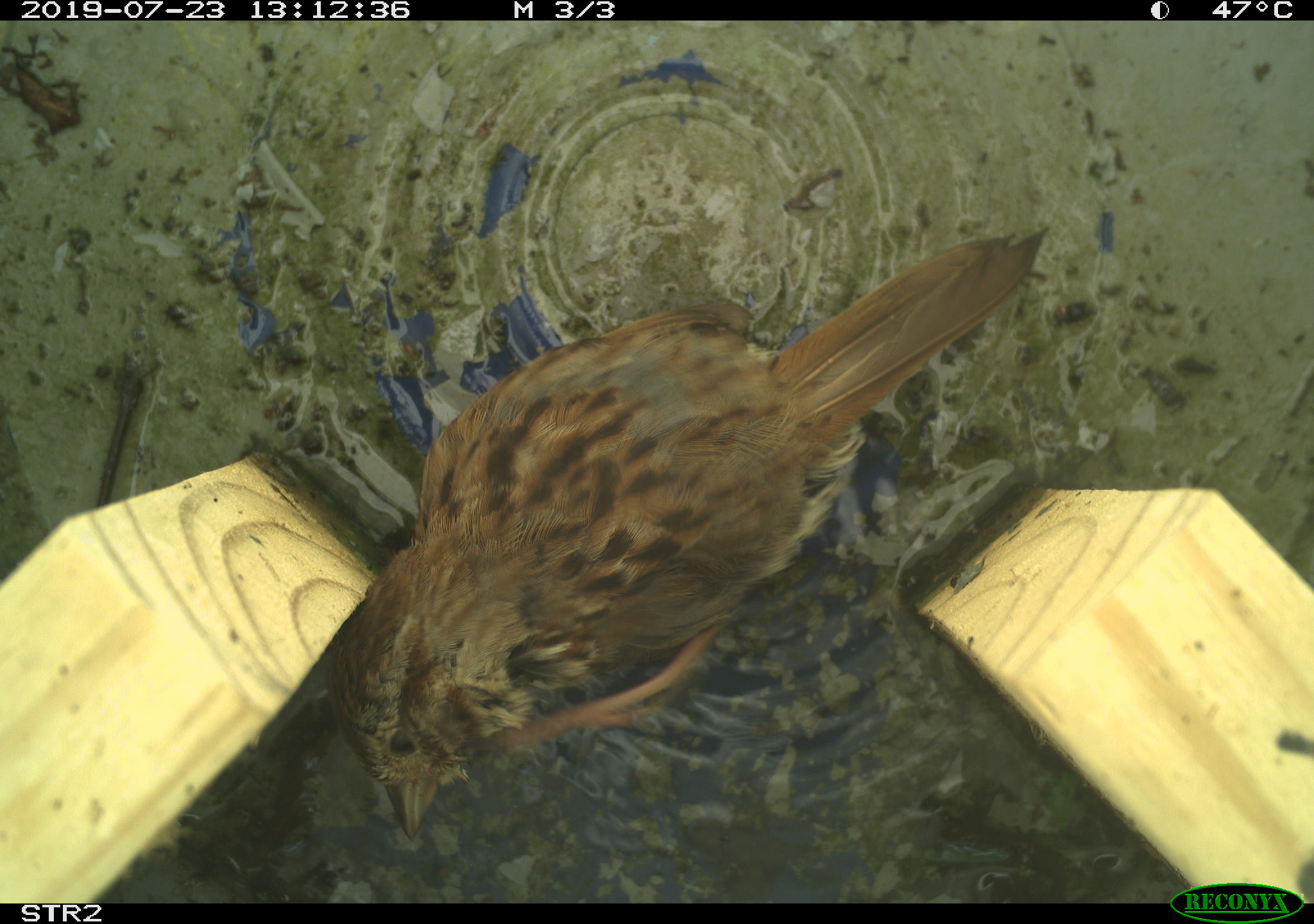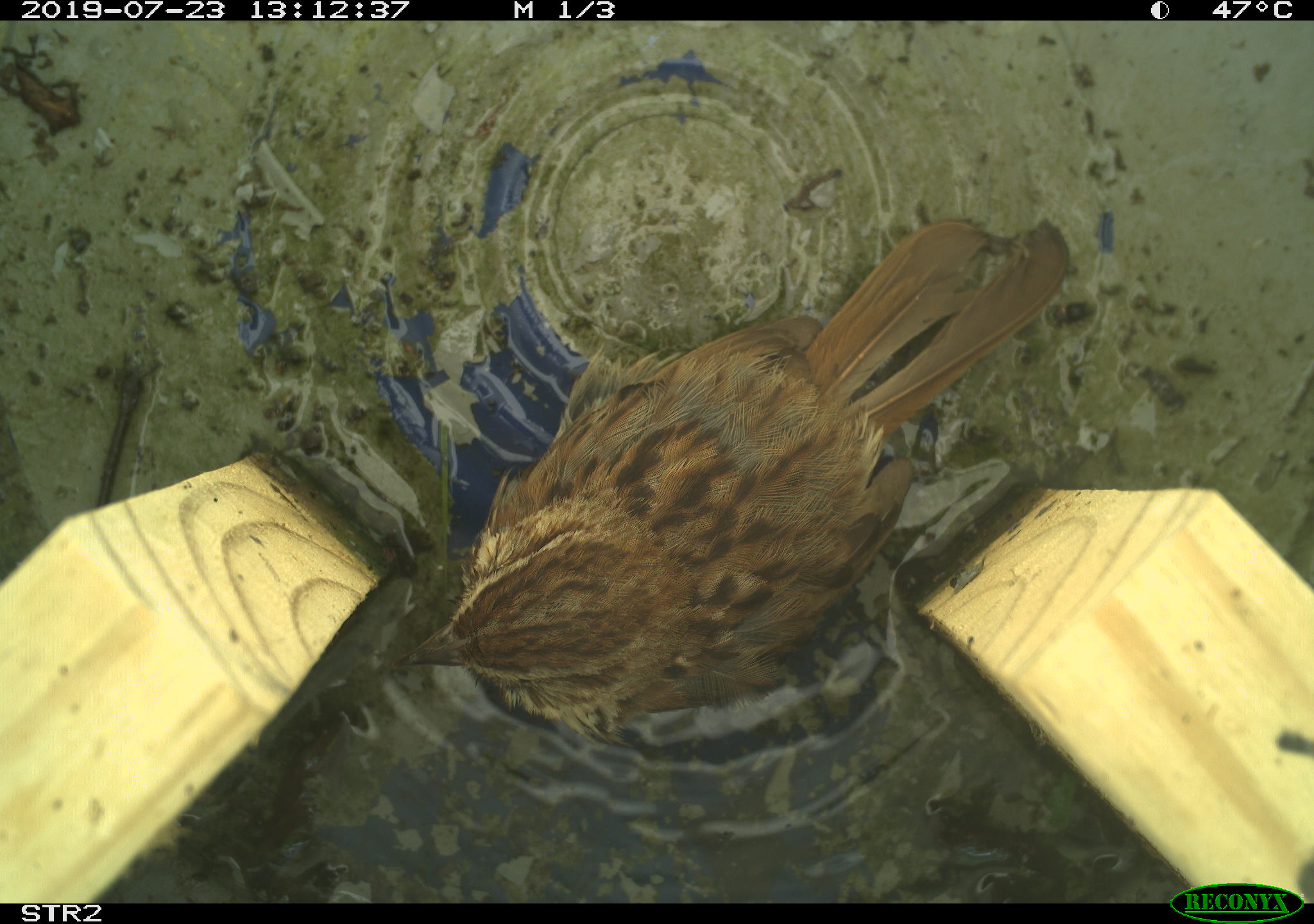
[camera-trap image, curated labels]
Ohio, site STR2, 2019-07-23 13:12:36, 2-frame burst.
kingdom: Animalia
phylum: Chordata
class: Aves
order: Passeriformes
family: Passerellidae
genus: Melospiza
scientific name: Melospiza melodia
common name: song sparrow